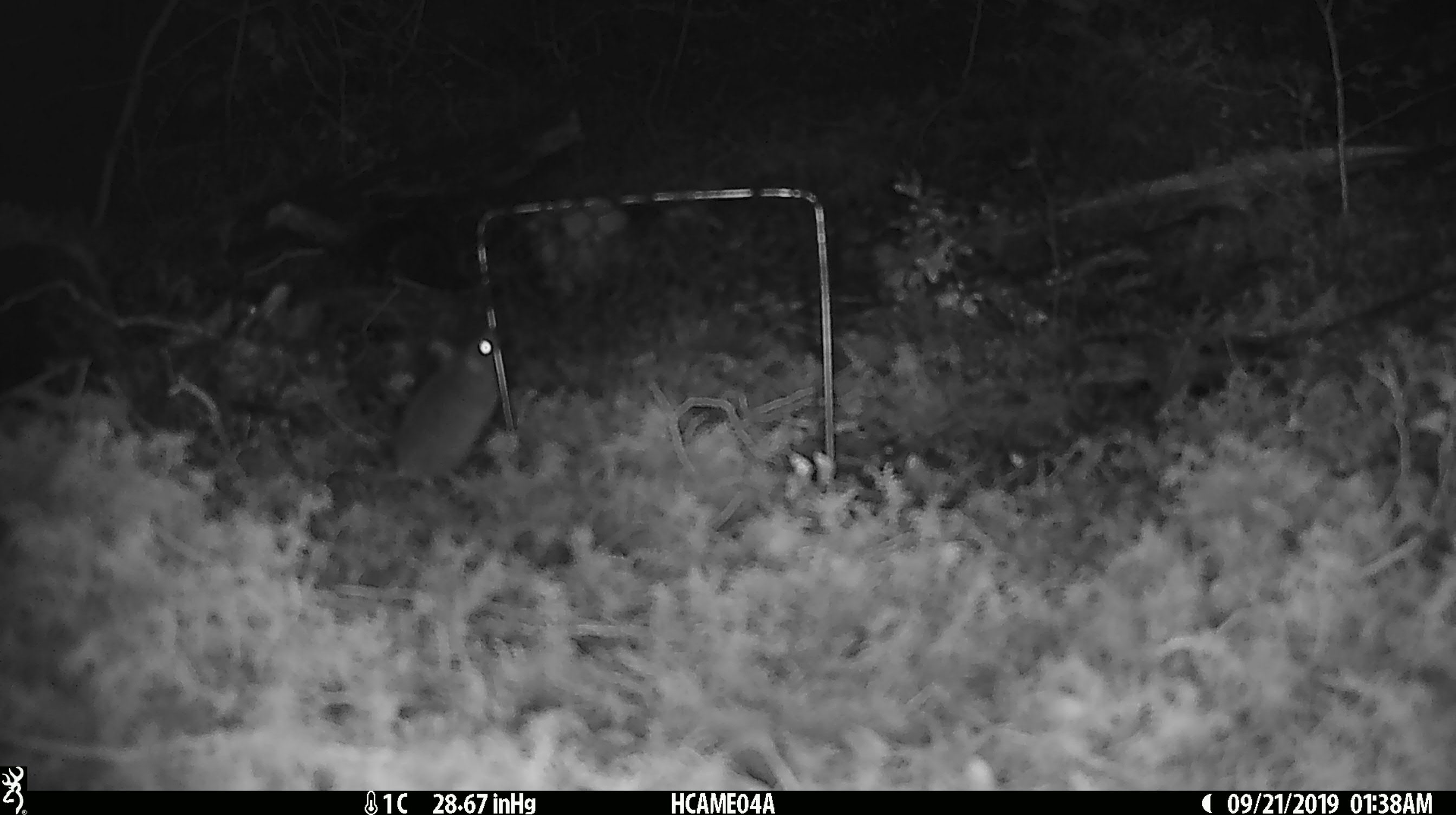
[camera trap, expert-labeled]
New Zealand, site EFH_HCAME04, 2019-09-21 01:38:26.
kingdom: Animalia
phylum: Chordata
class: Mammalia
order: Rodentia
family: Muridae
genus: Mus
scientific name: Mus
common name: mouse